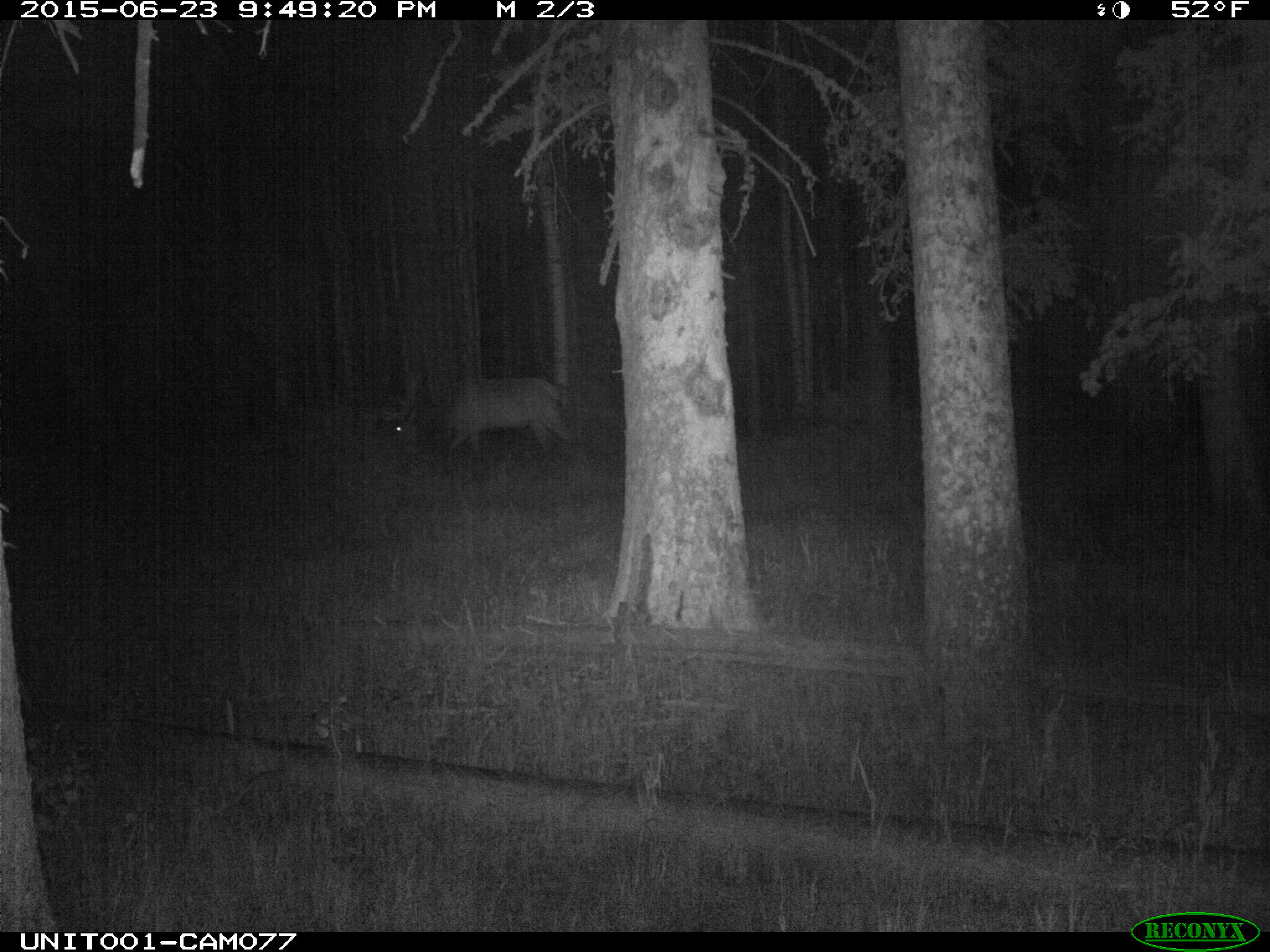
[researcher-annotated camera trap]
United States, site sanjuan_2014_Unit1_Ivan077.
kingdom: Animalia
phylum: Chordata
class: Mammalia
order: Artiodactyla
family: Cervidae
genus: Cervus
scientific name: Cervus elaphus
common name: red deer